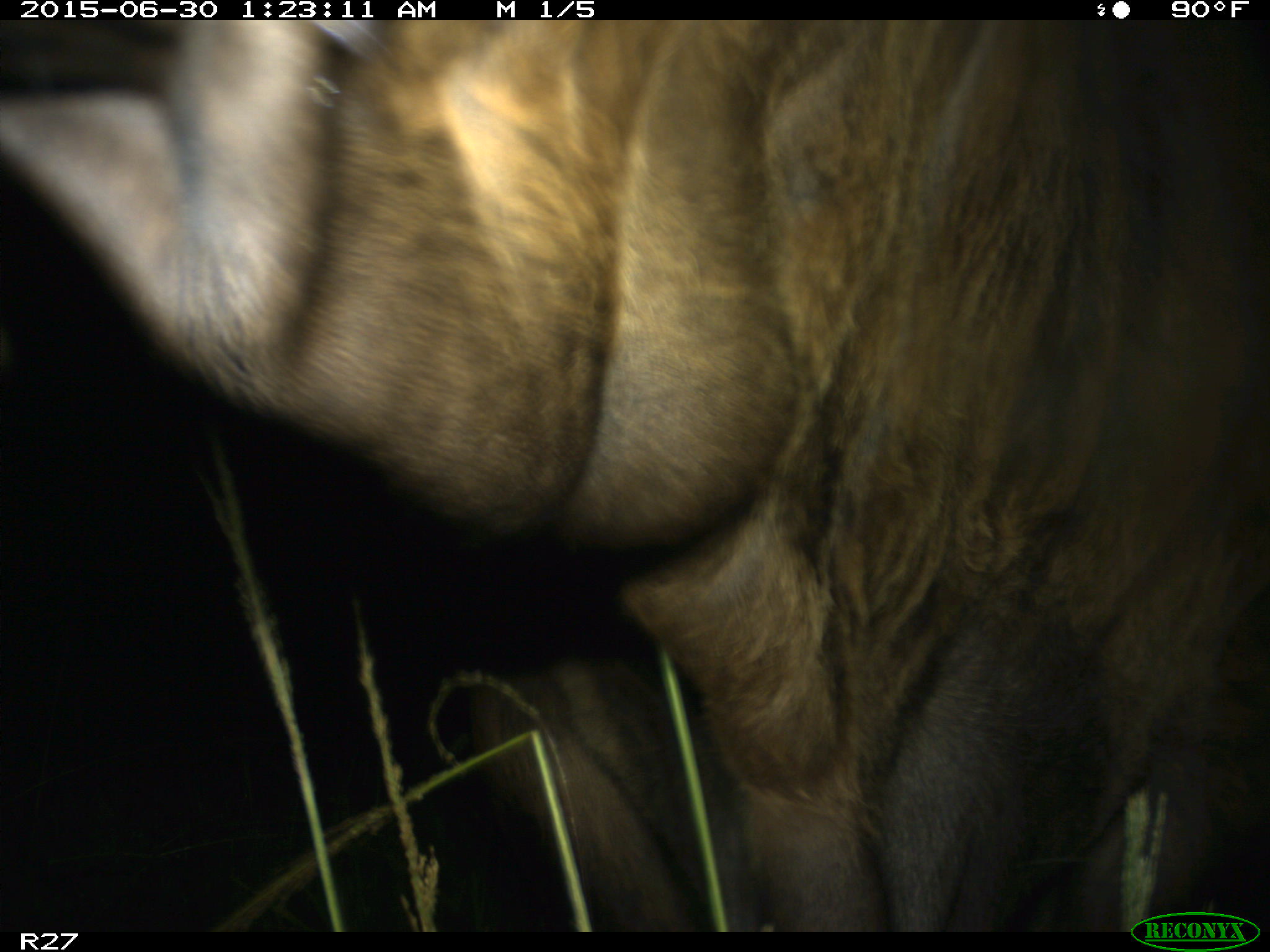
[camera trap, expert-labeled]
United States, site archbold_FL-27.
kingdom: Animalia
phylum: Chordata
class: Mammalia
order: Artiodactyla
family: Bovidae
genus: Bos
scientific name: Bos taurus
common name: domestic cow